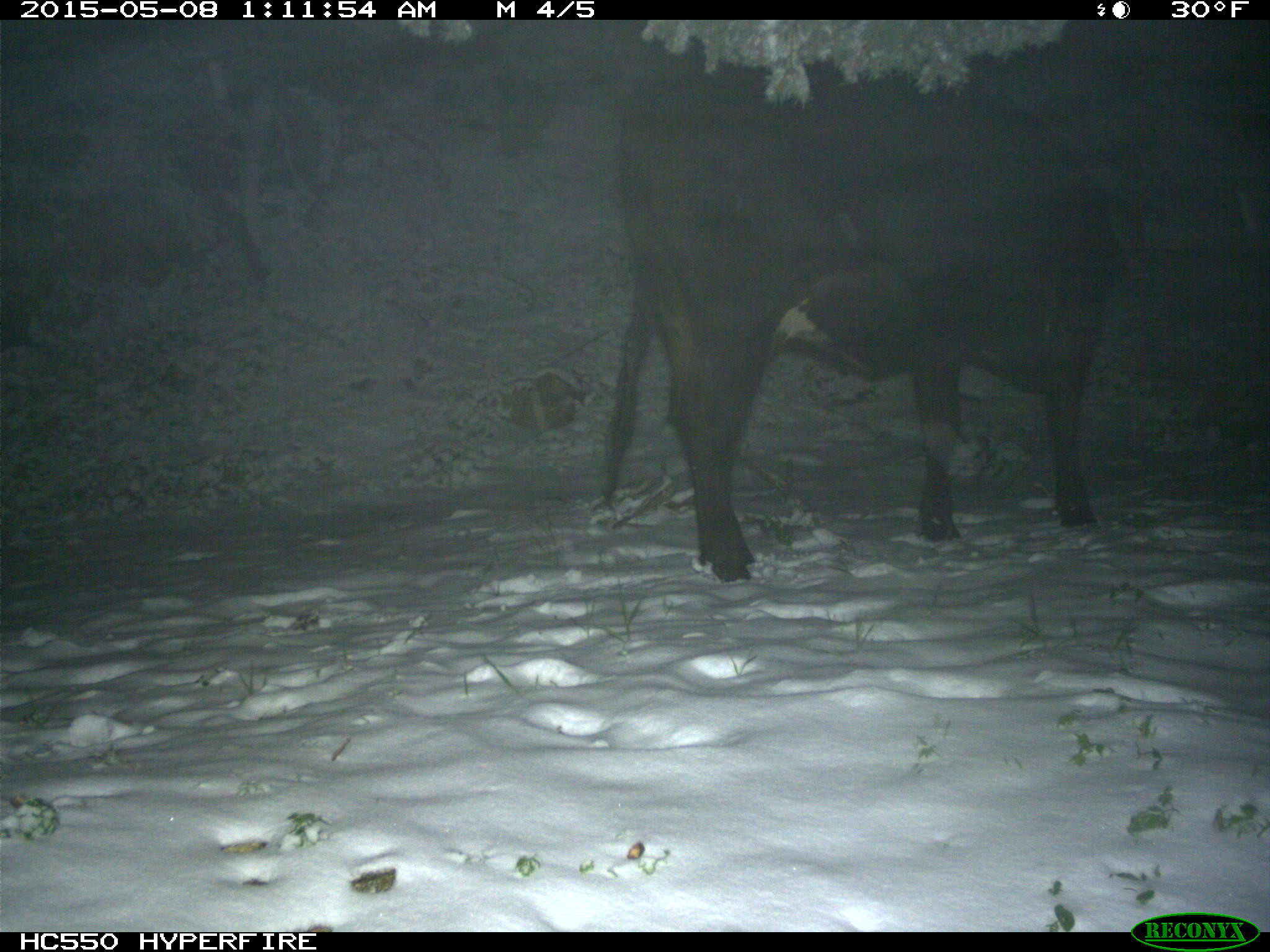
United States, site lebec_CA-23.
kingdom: Animalia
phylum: Chordata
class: Mammalia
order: Artiodactyla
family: Bovidae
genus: Bos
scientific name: Bos taurus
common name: domestic cow